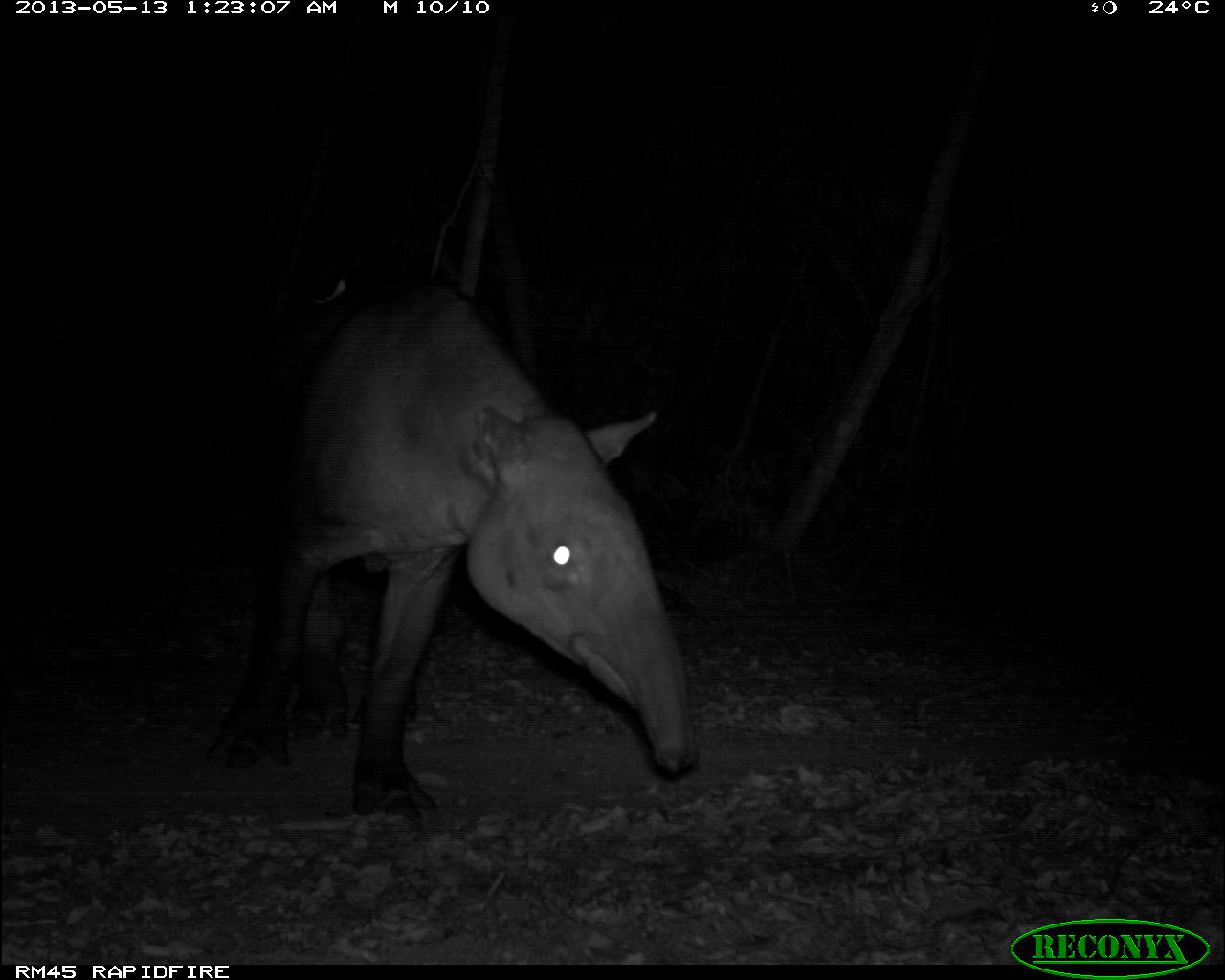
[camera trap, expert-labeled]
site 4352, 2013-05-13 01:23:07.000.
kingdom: Animalia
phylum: Chordata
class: Mammalia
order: Perissodactyla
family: Tapiridae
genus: Tapirus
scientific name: Tapirus bairdii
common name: baird's tapir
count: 2